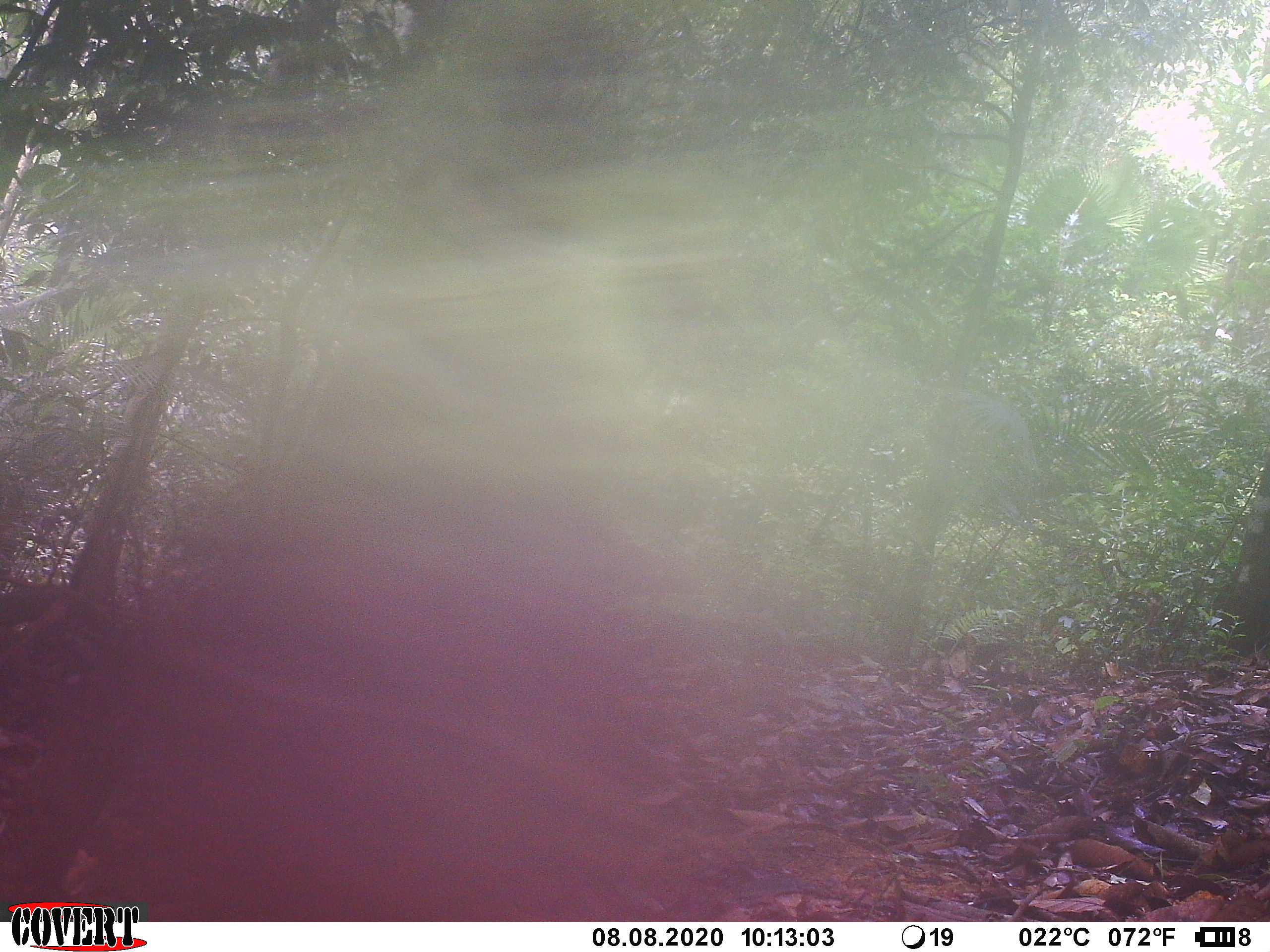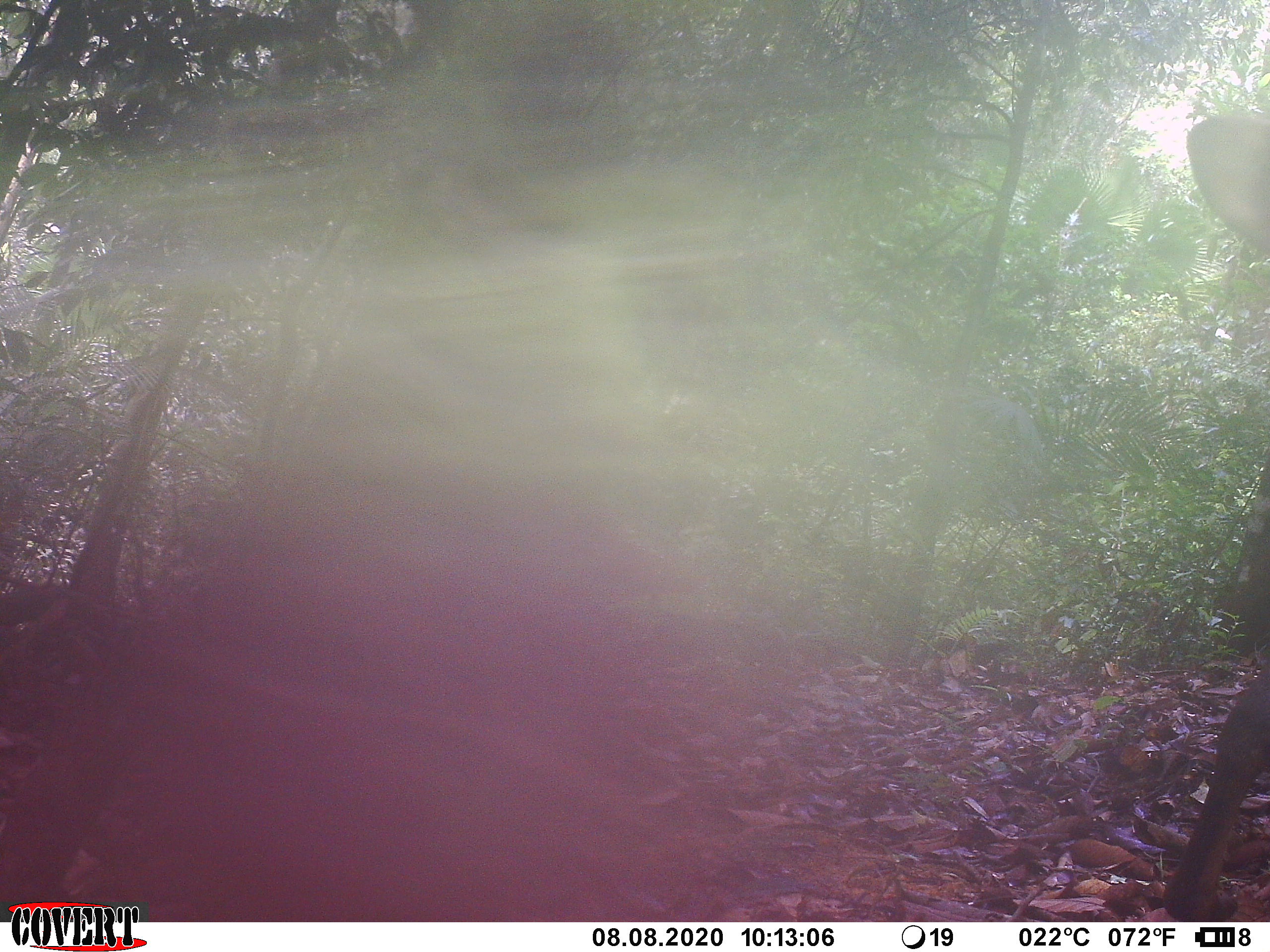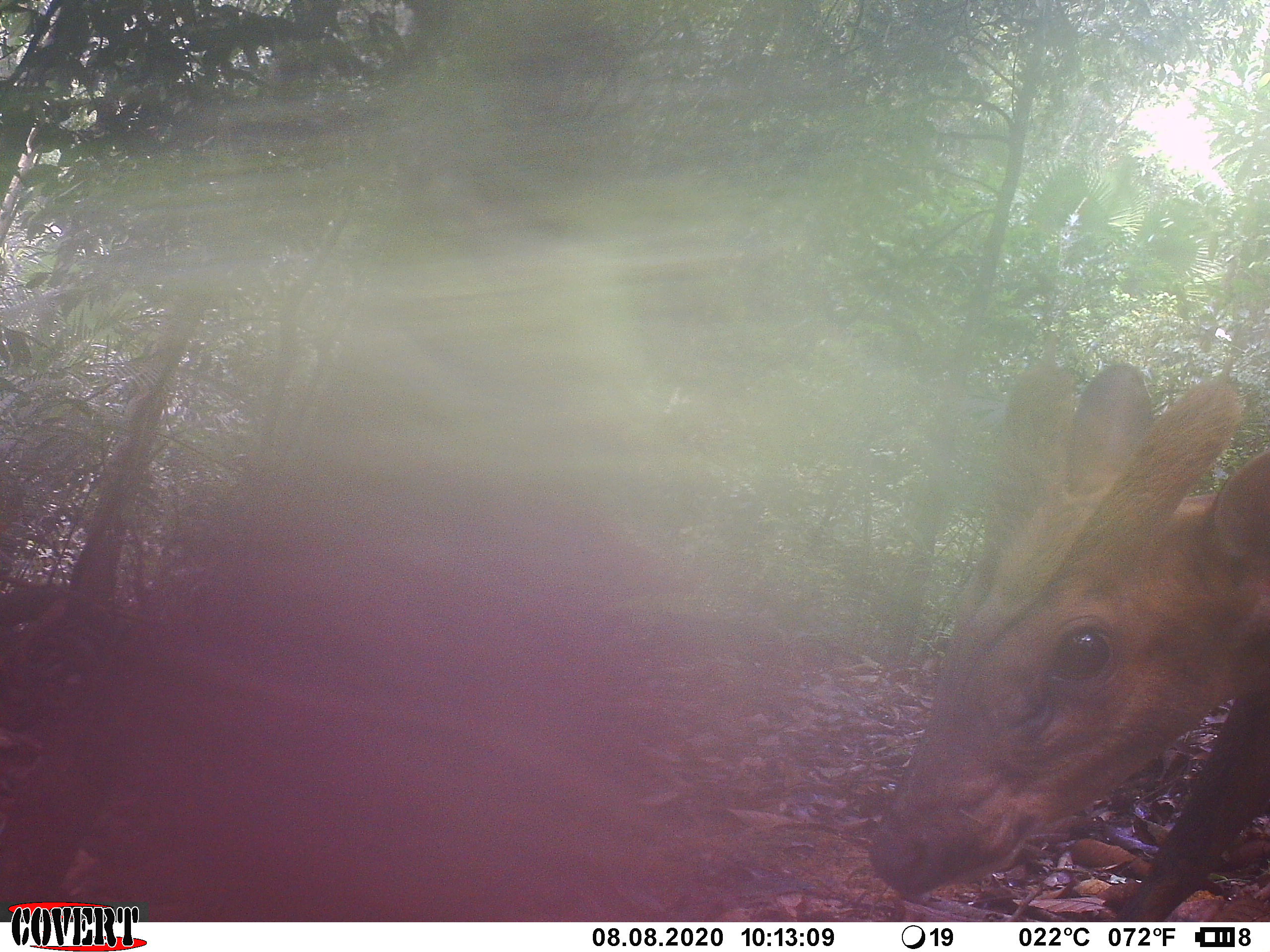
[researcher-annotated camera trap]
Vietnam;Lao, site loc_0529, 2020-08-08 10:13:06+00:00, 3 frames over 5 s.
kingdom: Animalia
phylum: Chordata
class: Mammalia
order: Artiodactyla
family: Cervidae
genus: Muntiacus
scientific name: Muntiacus vuquangensis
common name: large-antlered muntjac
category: large antlered muntjac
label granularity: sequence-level